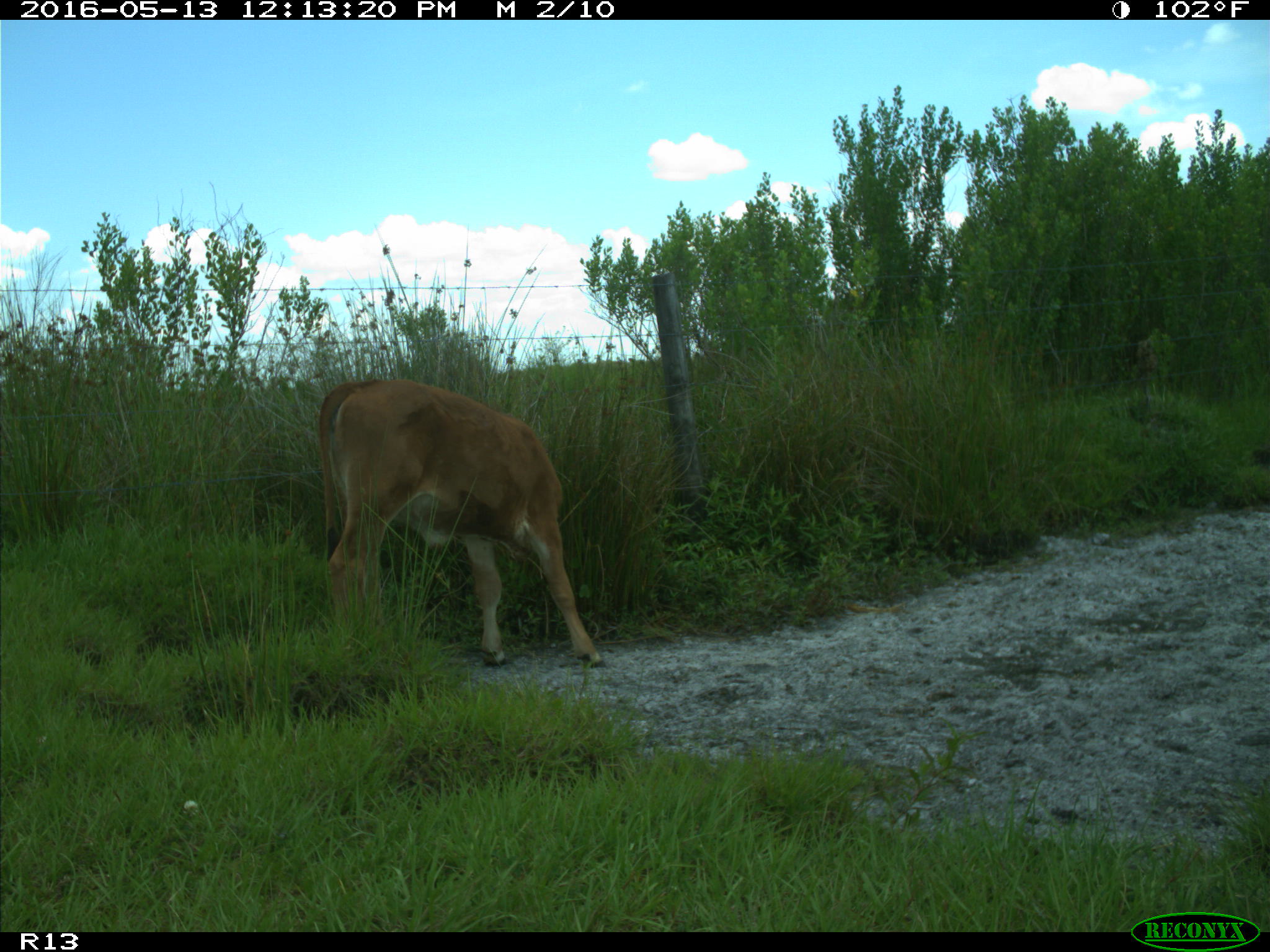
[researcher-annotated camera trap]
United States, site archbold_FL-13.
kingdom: Animalia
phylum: Chordata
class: Mammalia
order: Artiodactyla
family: Bovidae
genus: Bos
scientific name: Bos taurus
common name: domestic cow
Bos taurus (domestic cow).